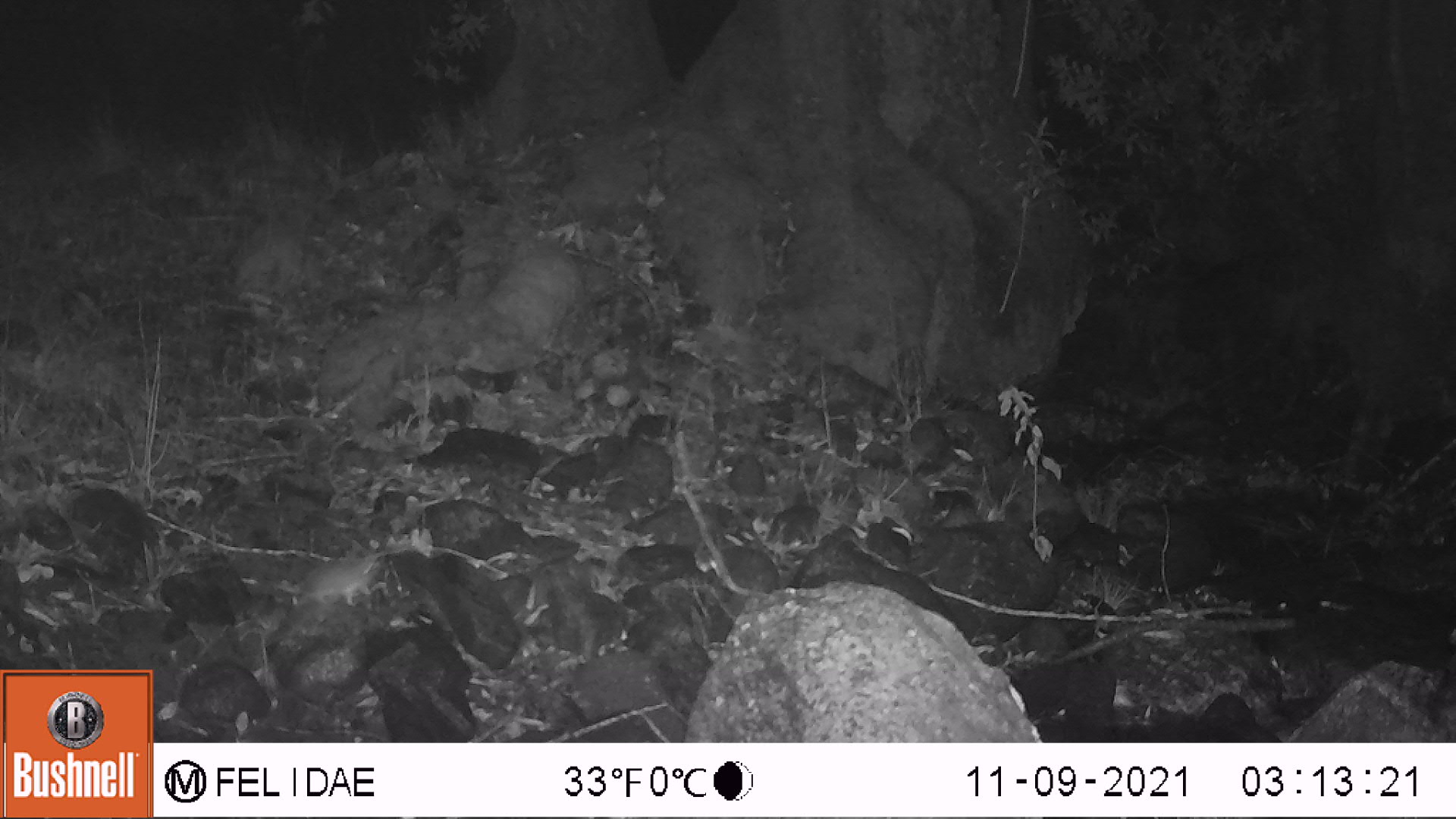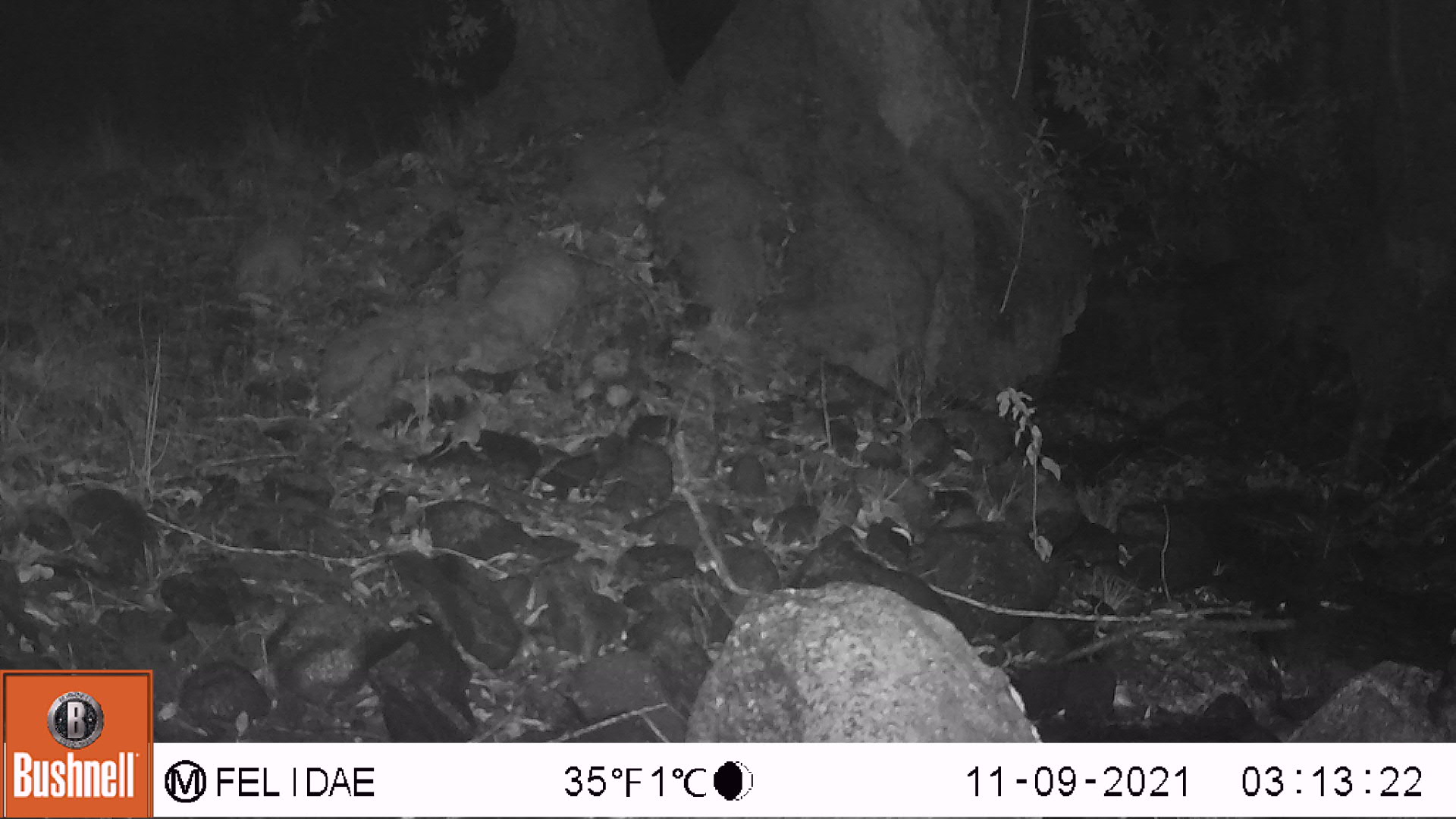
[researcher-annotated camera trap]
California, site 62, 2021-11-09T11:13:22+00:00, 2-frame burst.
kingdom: Animalia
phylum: Chordata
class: Mammalia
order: Rodentia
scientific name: Rodentia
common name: mouse or rat